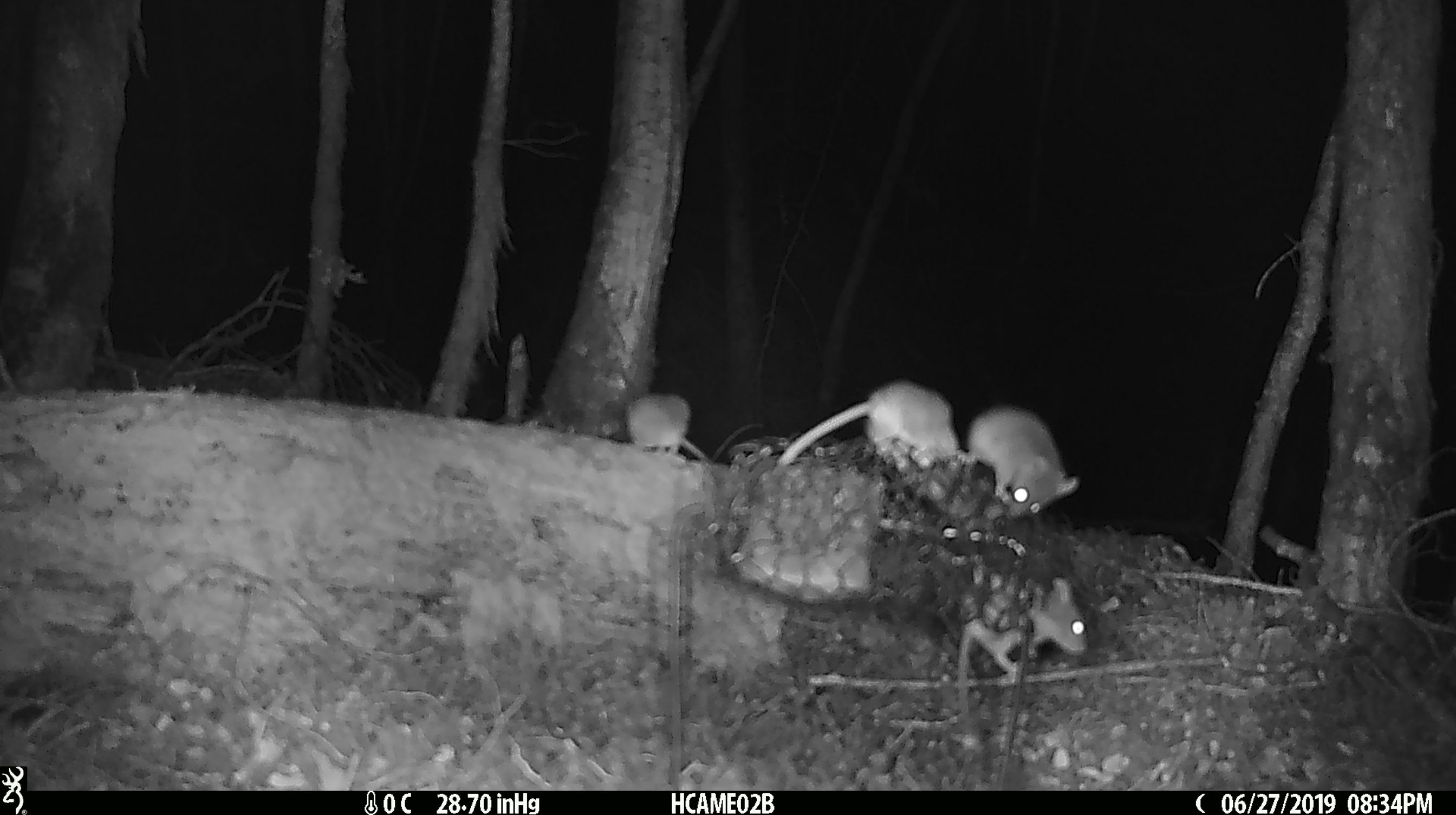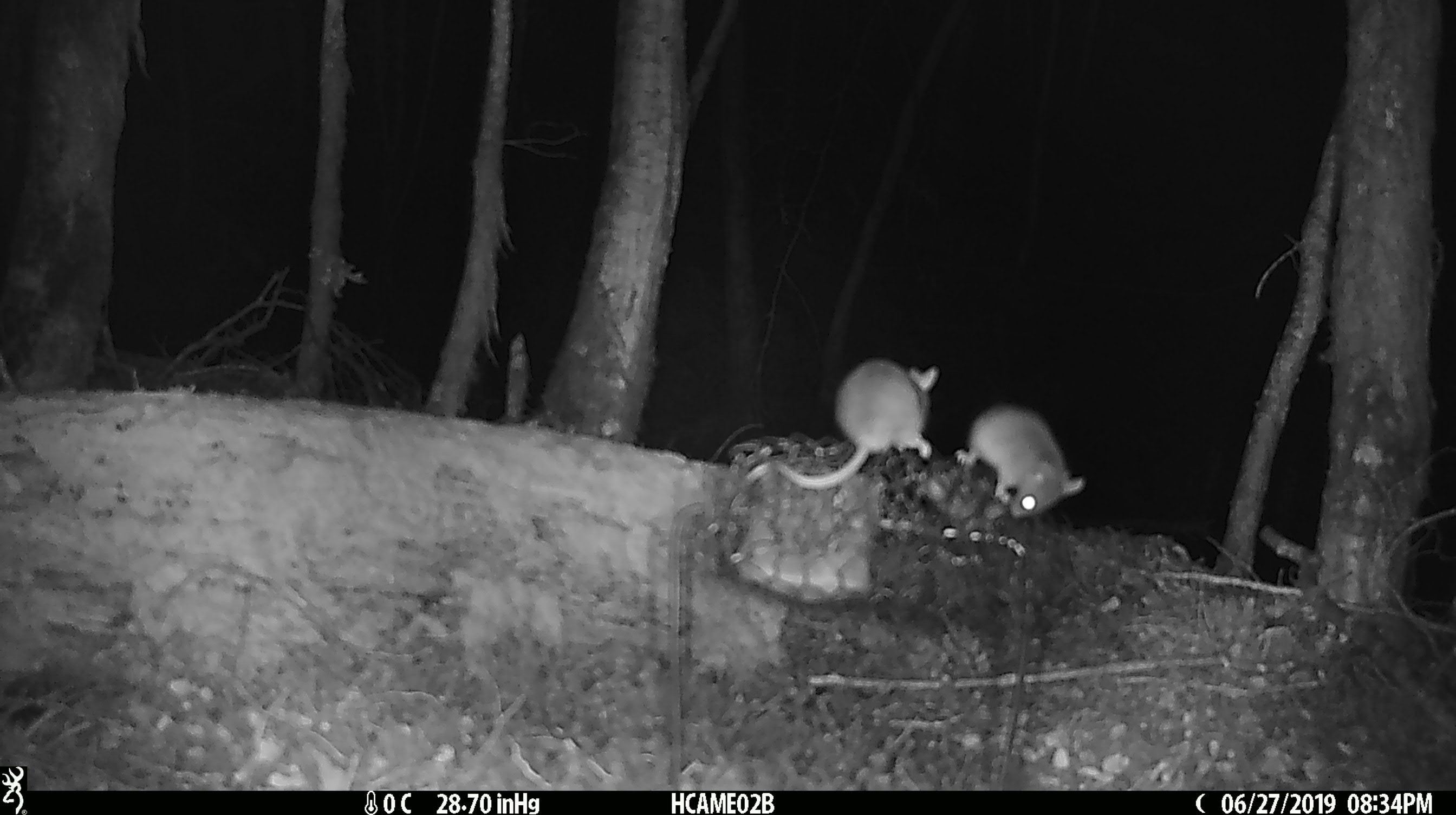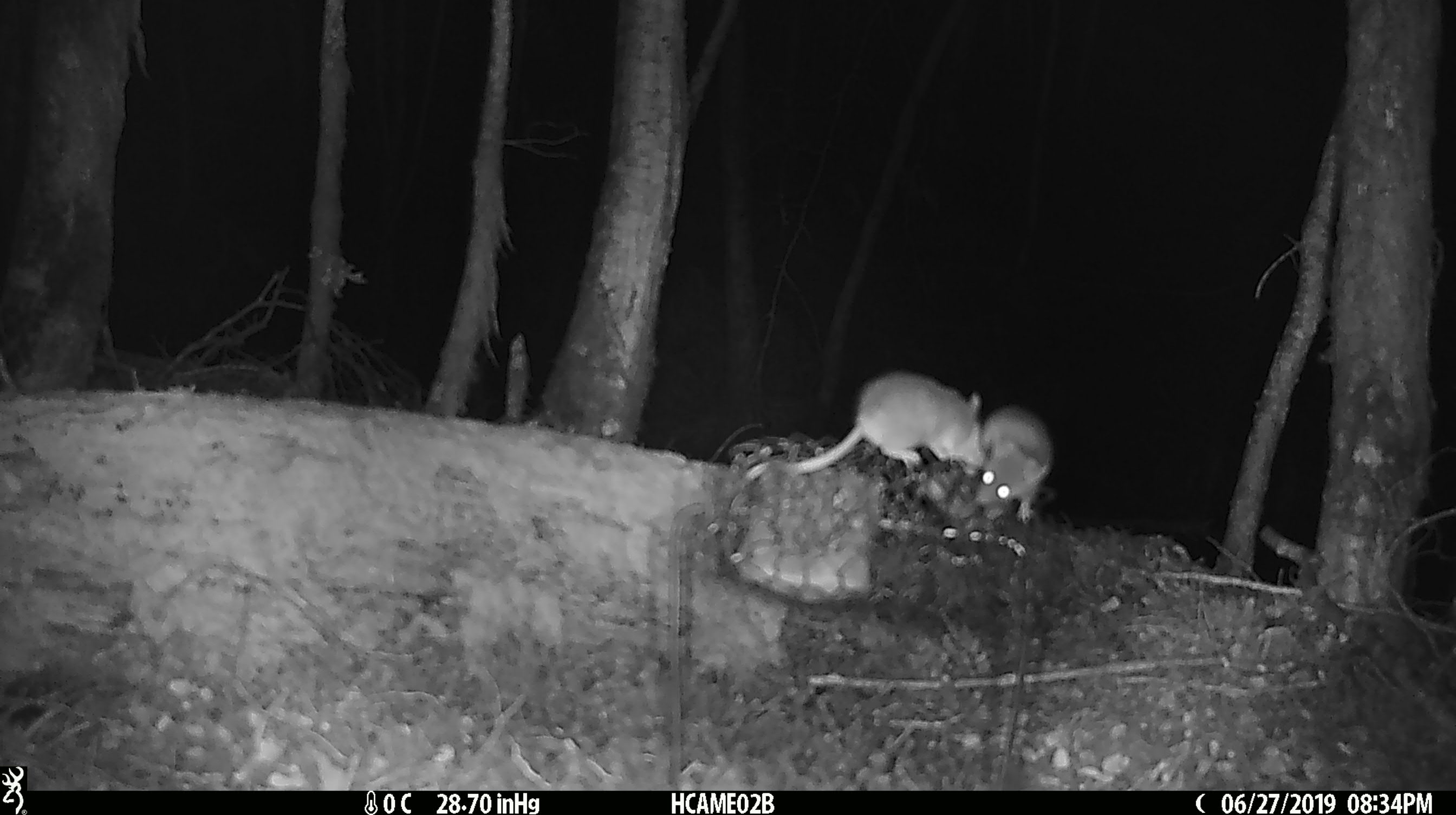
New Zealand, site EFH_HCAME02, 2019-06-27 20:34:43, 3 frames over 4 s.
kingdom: Animalia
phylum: Chordata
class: Mammalia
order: Rodentia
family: Muridae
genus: Mus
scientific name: Mus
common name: mouse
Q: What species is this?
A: Mouse (Mus).